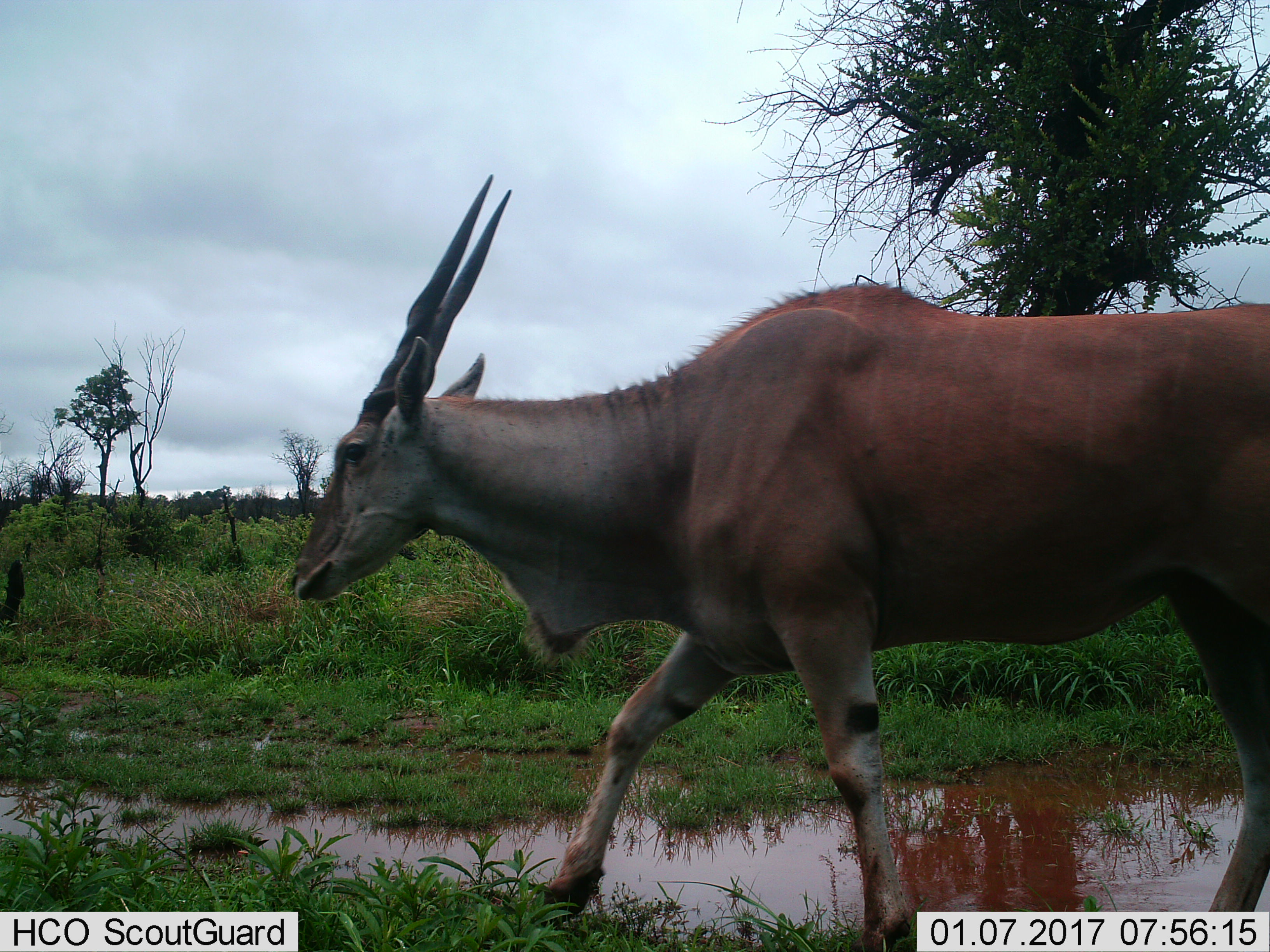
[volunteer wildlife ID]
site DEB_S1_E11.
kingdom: Animalia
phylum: Chordata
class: Mammalia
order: Artiodactyla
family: Bovidae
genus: Tragelaphus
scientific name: Tragelaphus oryx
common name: eland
Eland (Tragelaphus oryx), count 1. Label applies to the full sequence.